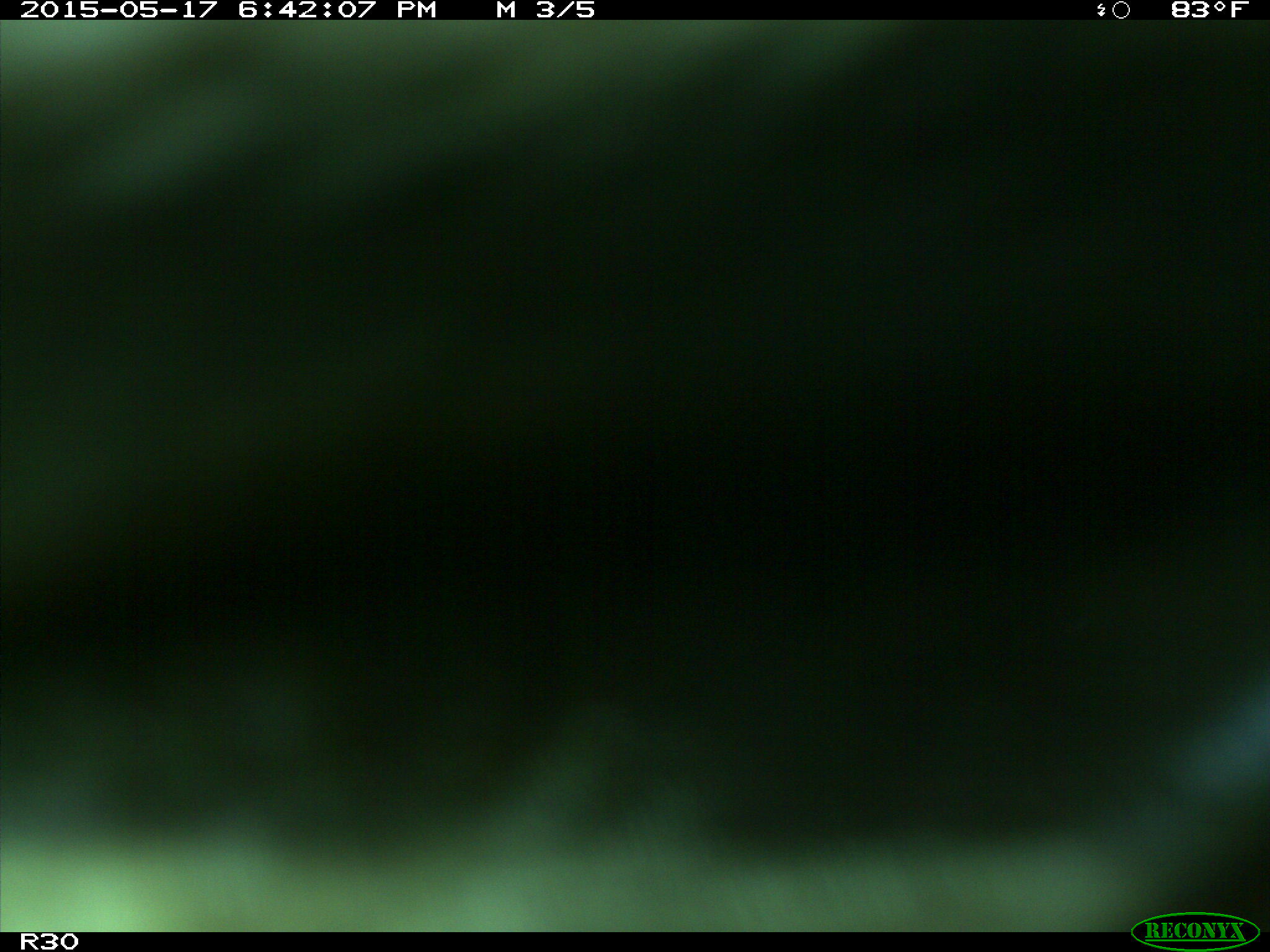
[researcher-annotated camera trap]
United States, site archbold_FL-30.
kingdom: Animalia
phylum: Chordata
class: Mammalia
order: Artiodactyla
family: Bovidae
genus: Bos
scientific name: Bos taurus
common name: domestic cow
Bos taurus (domestic cow).